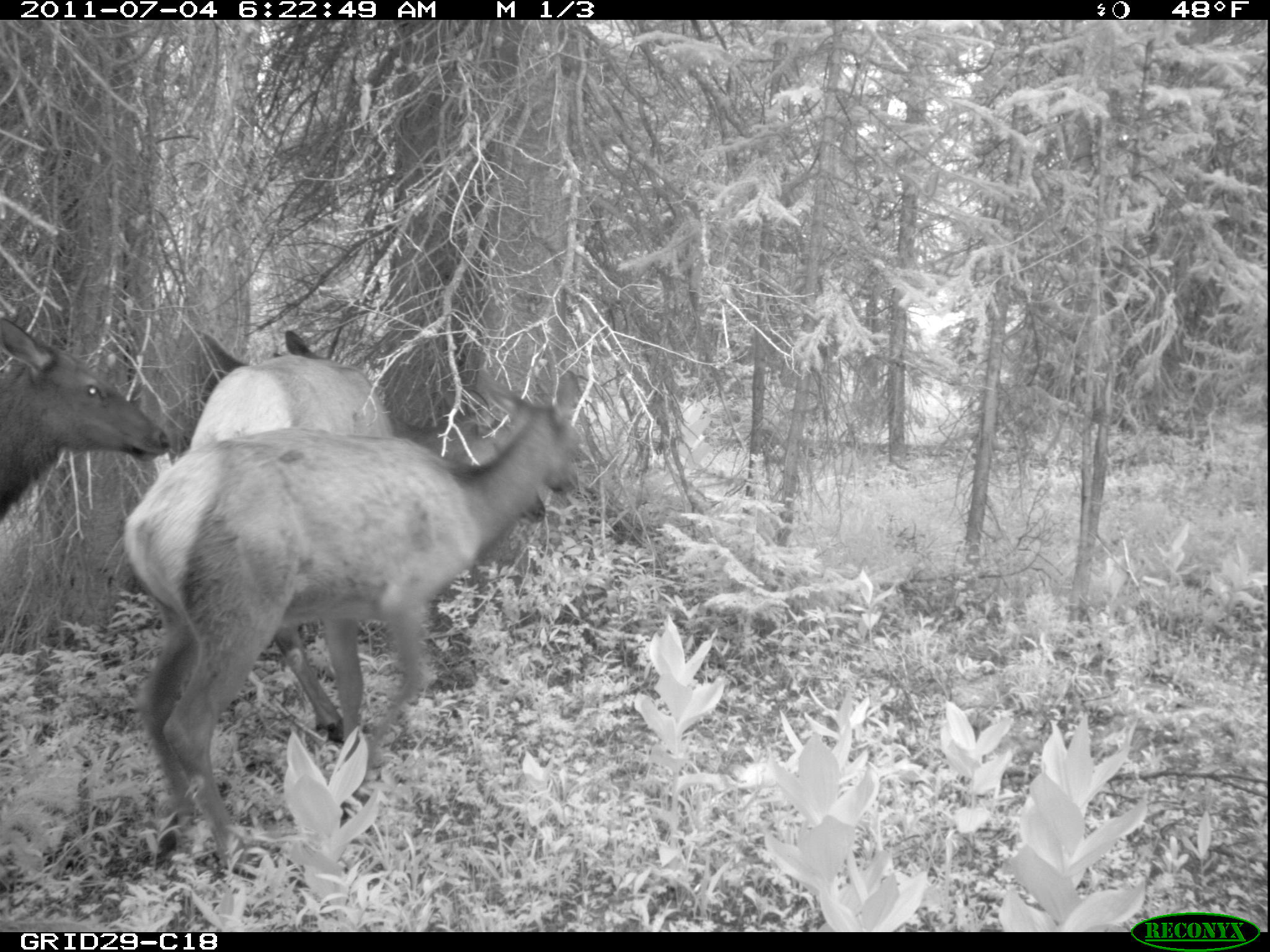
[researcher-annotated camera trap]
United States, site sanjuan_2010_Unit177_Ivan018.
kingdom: Animalia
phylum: Chordata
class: Mammalia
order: Artiodactyla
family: Cervidae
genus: Cervus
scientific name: Cervus elaphus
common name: red deer